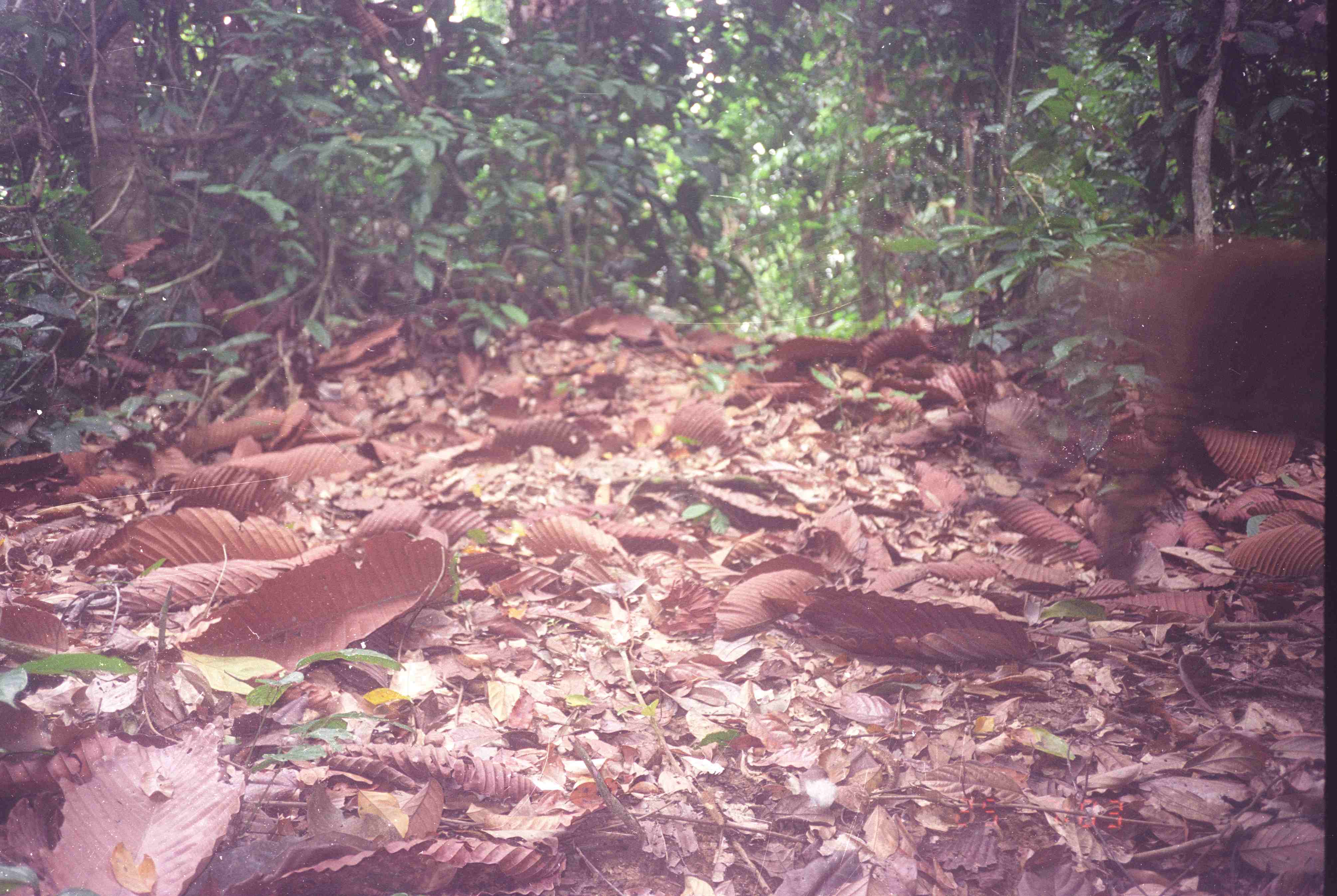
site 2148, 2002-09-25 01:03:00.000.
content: unidentified animal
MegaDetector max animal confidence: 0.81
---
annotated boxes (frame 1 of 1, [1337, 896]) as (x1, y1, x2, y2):
unknown: (1089, 233, 1324, 583)